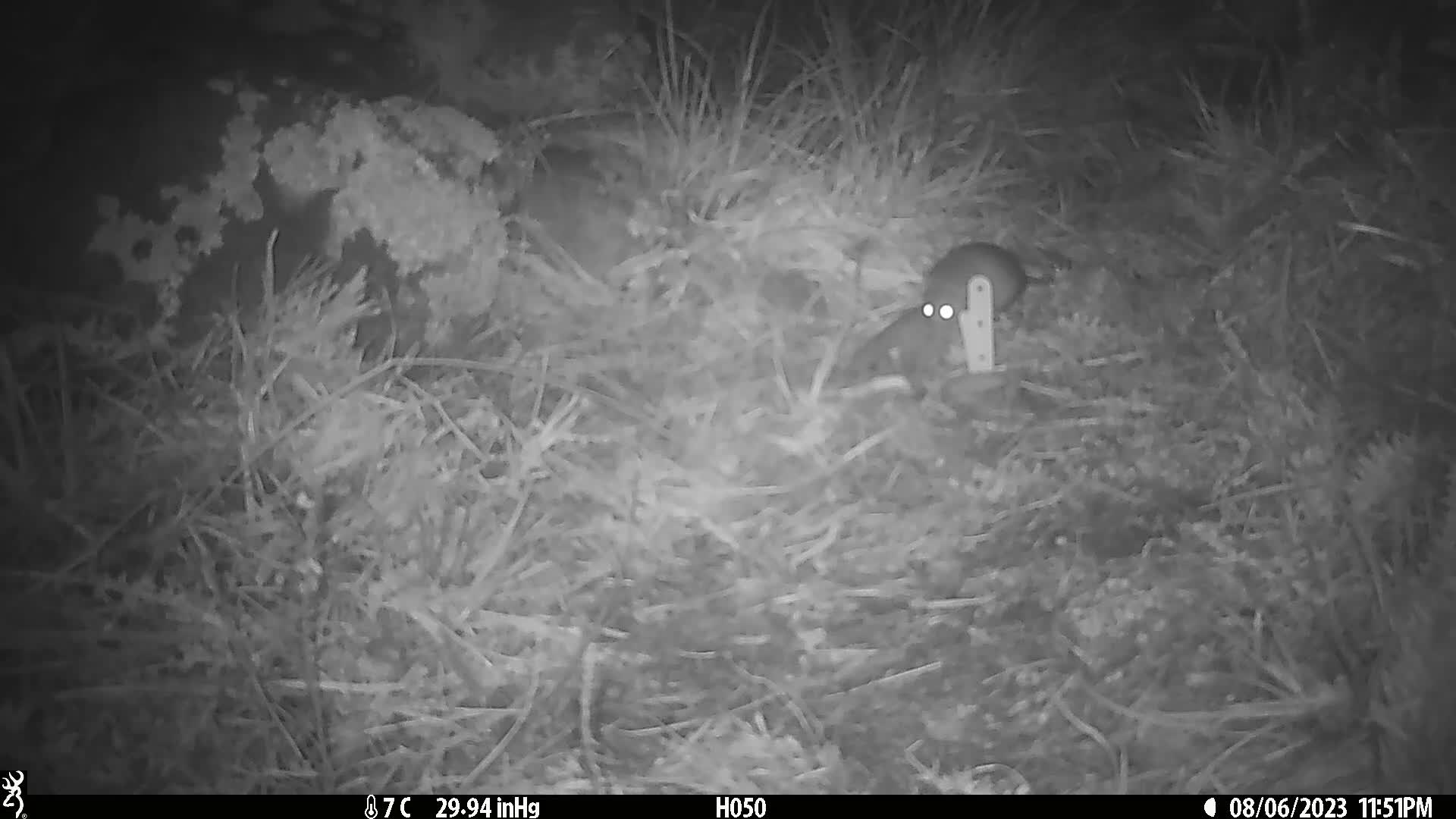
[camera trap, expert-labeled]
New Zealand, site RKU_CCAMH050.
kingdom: Animalia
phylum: Chordata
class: Mammalia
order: Rodentia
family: Muridae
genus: Rattus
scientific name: Rattus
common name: rat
Rat (Rattus).